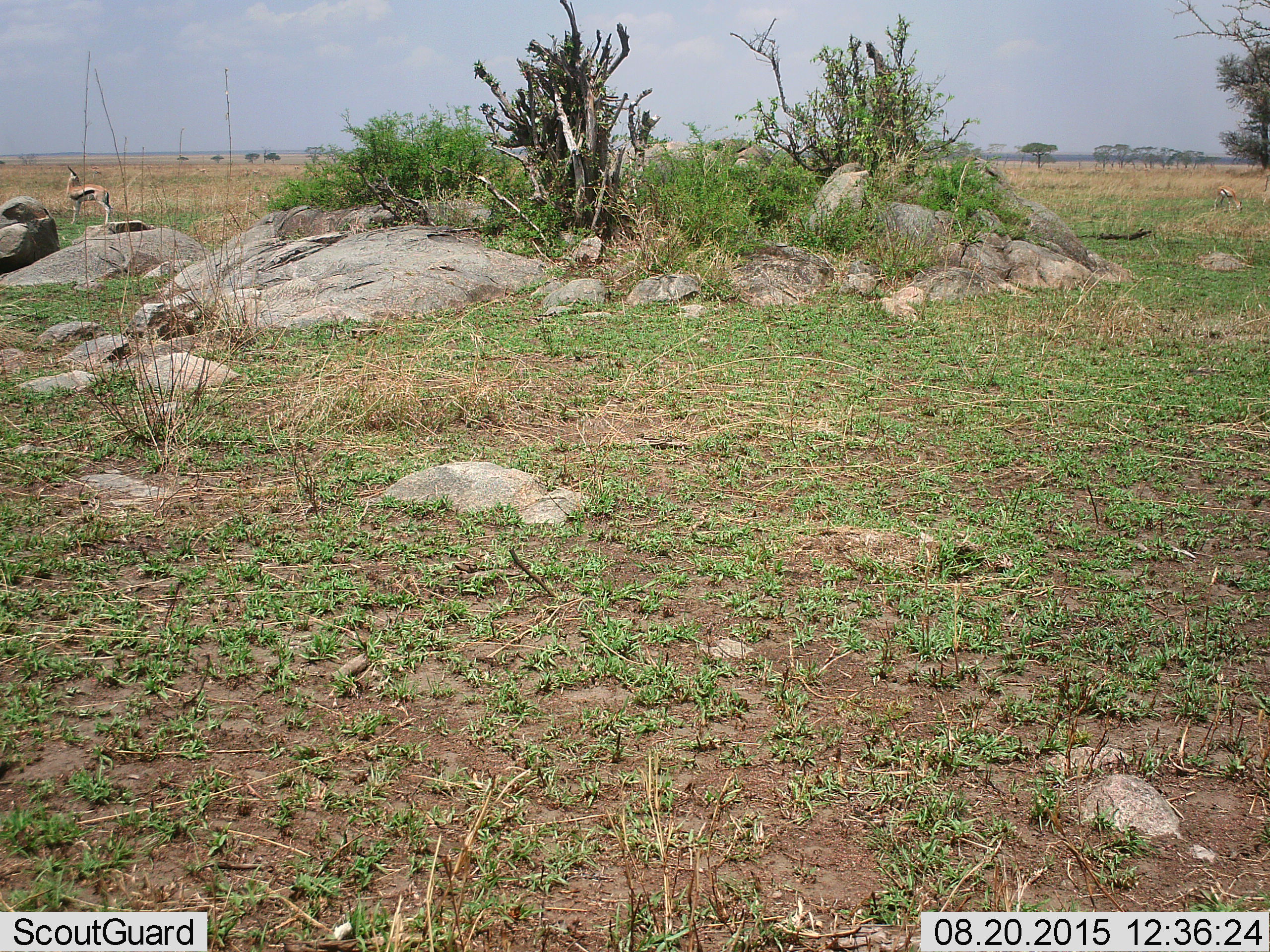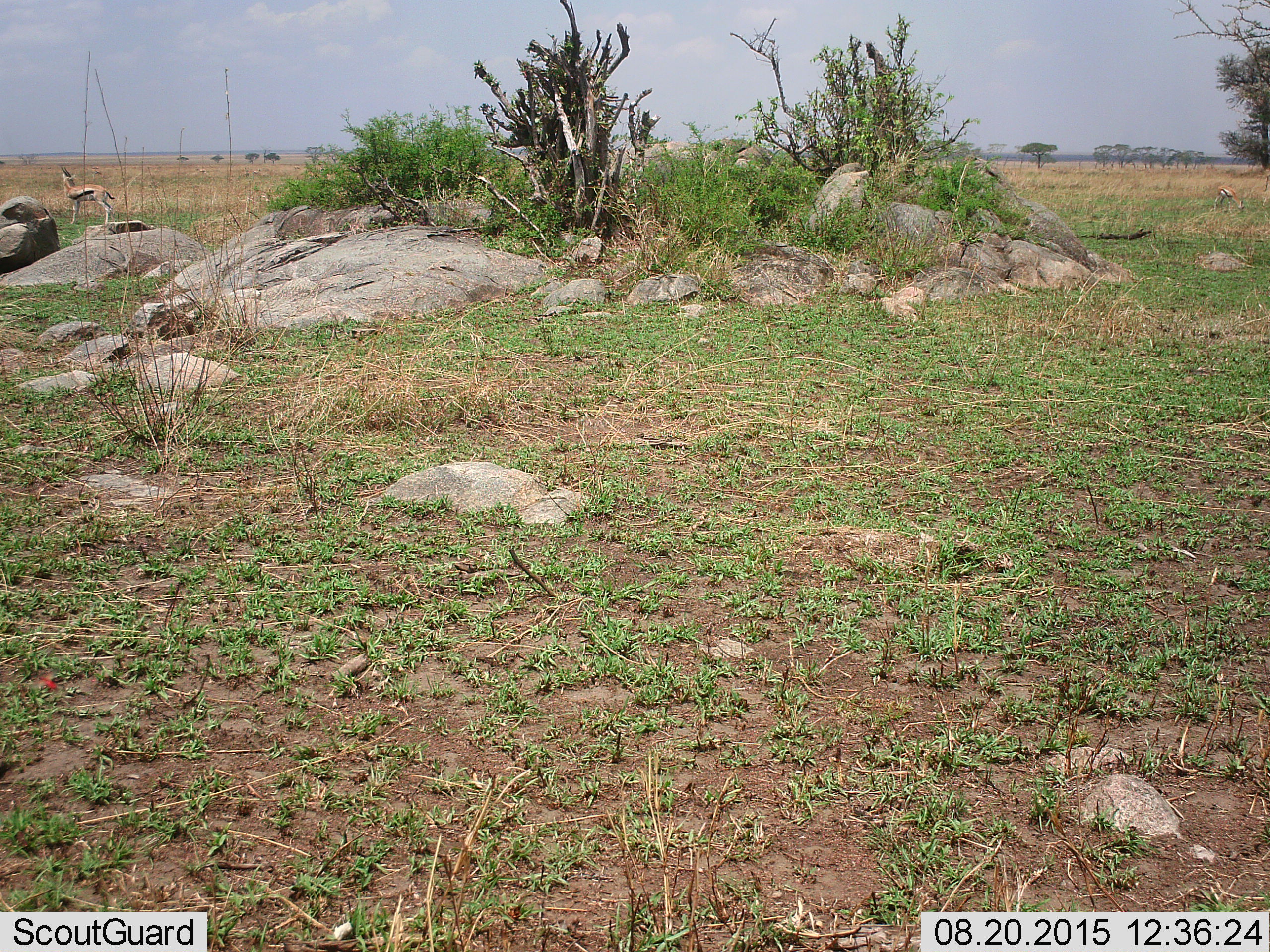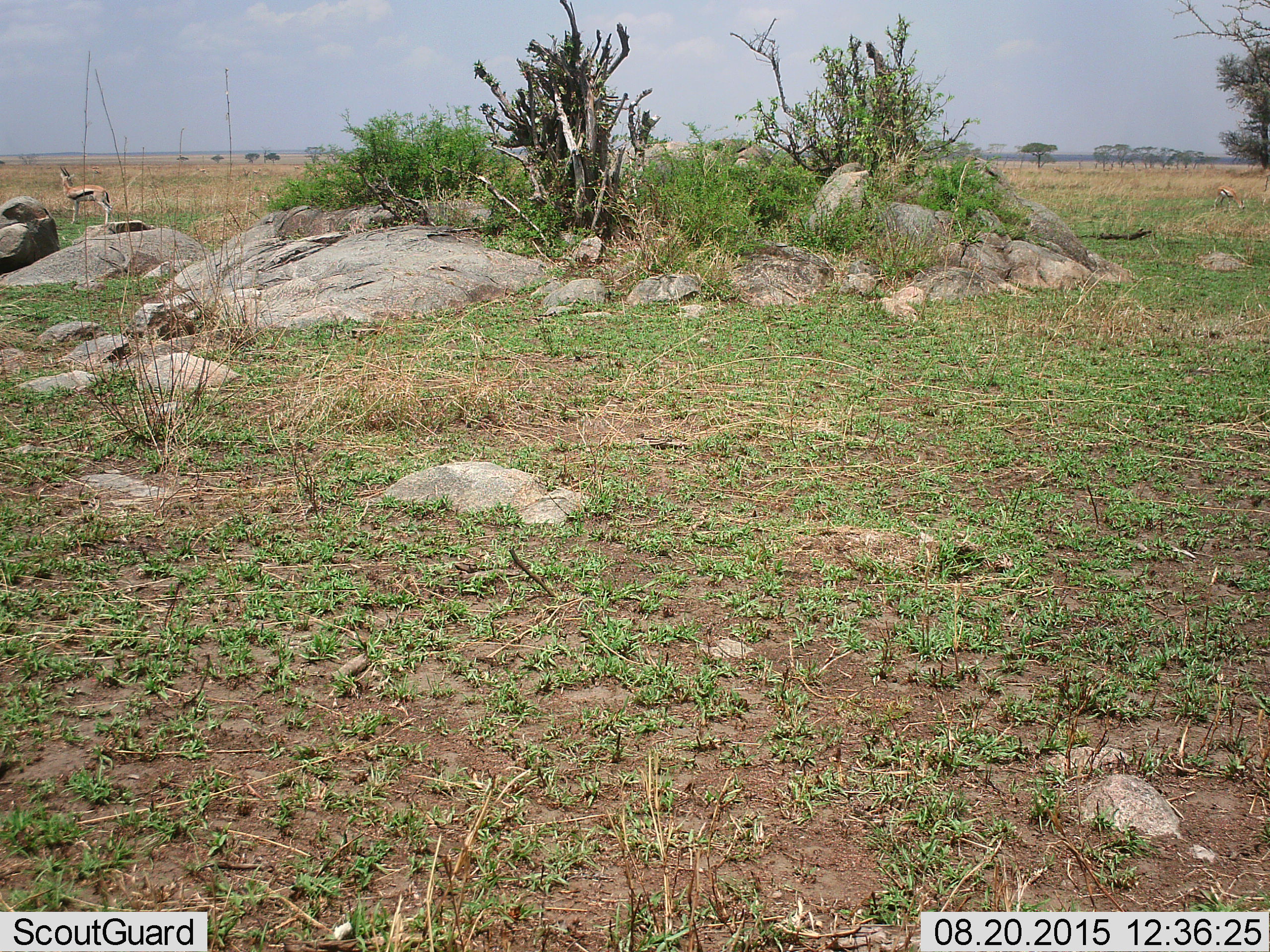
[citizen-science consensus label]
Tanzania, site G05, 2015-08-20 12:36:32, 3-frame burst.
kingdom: Animalia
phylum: Chordata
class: Mammalia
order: Artiodactyla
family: Bovidae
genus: Eudorcas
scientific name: Eudorcas thomsonii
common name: thomson's gazelle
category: gazellethomsons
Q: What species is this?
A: Gazellethomsons (thomson's gazelle) (Eudorcas thomsonii).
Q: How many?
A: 2.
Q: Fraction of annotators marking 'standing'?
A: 100%.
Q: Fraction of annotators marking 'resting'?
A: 12%.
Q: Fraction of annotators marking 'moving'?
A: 25%.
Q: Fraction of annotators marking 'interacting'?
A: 0%.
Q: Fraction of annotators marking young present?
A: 0%.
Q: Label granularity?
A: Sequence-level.